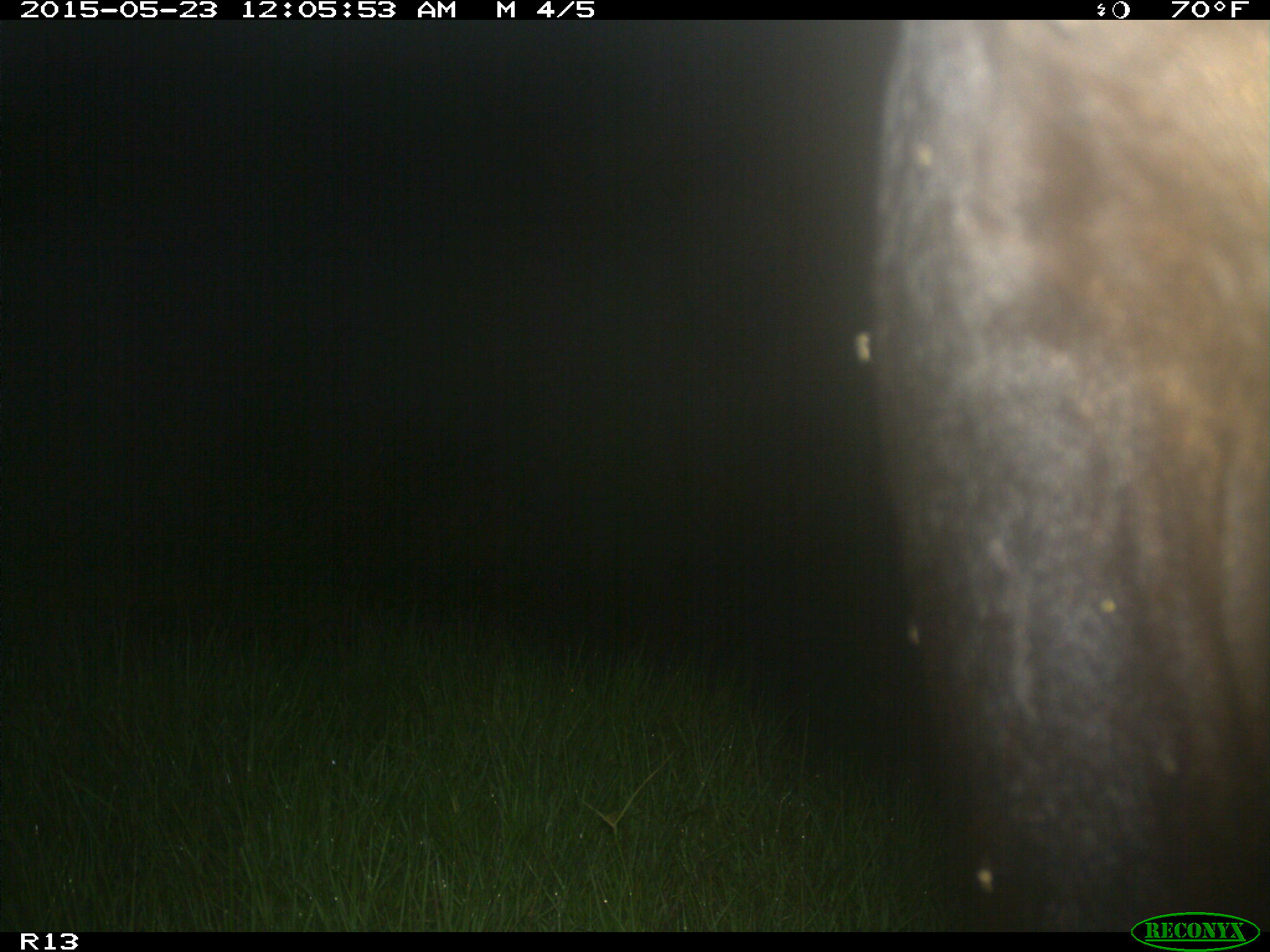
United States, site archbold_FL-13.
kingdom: Animalia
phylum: Chordata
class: Mammalia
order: Artiodactyla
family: Bovidae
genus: Bos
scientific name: Bos taurus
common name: domestic cow